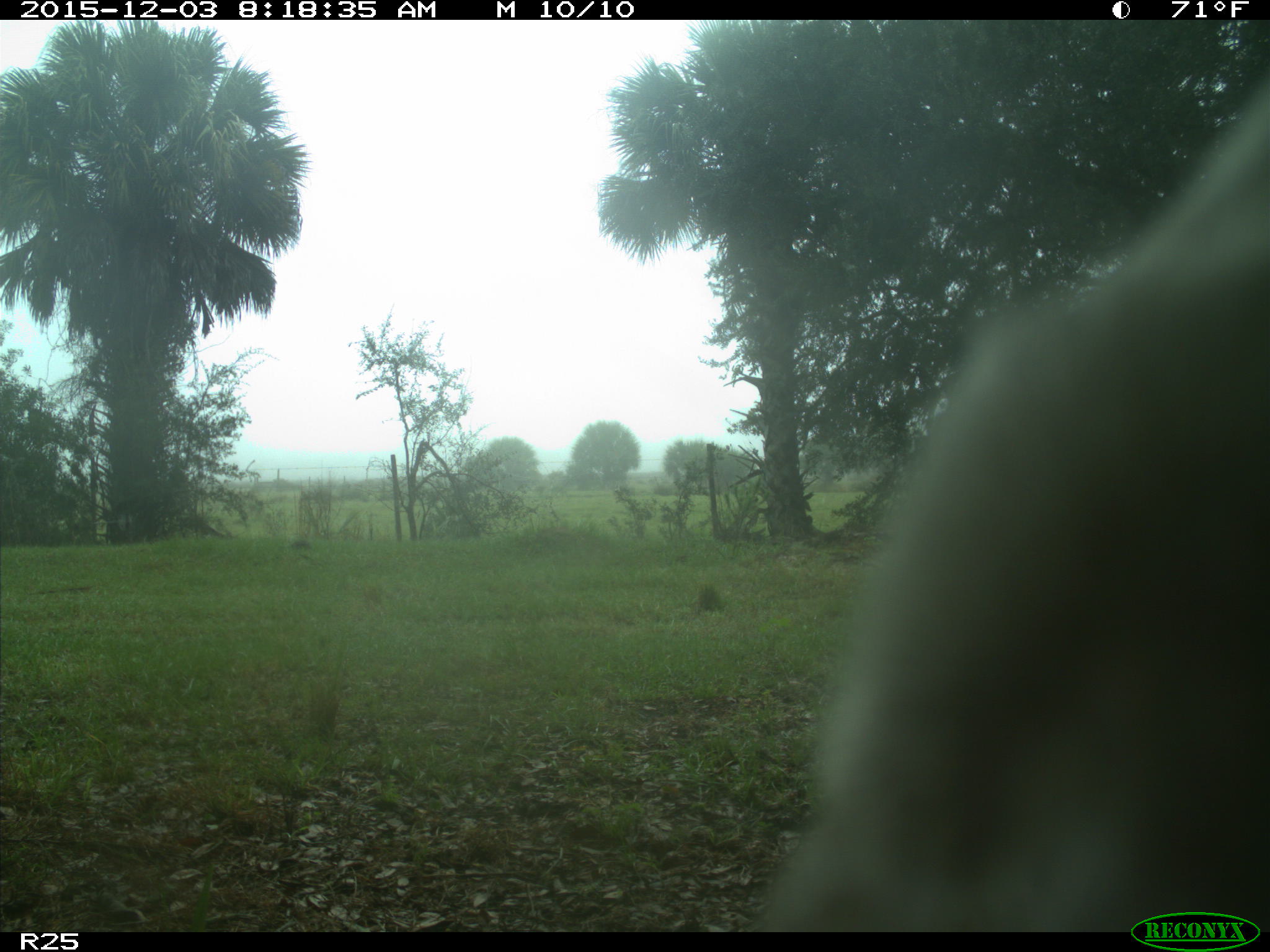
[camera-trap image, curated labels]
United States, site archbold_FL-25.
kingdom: Animalia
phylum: Chordata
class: Mammalia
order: Artiodactyla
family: Bovidae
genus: Bos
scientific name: Bos taurus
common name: domestic cow